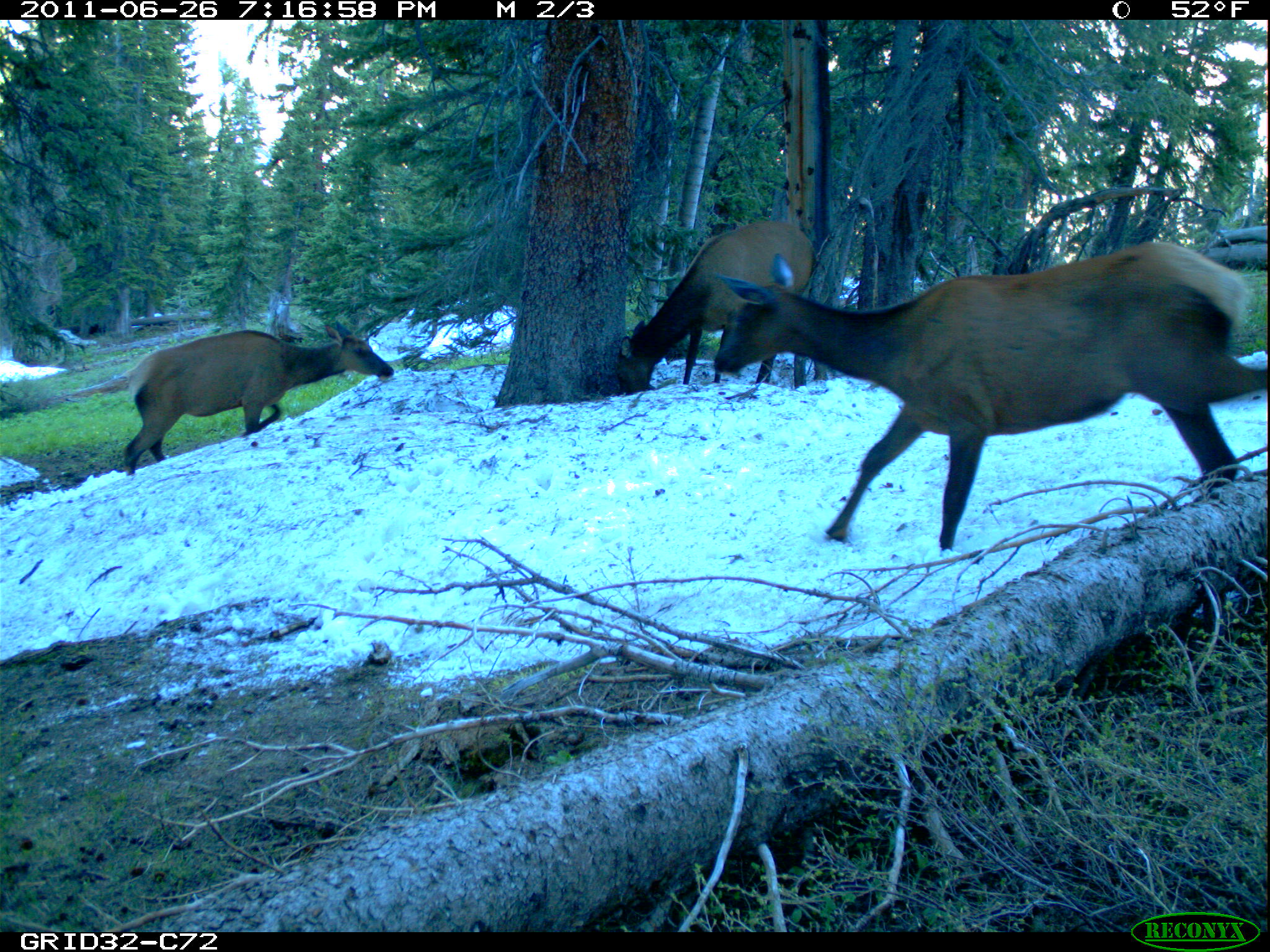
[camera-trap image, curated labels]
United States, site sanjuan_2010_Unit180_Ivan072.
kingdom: Animalia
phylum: Chordata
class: Mammalia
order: Artiodactyla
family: Cervidae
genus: Cervus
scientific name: Cervus elaphus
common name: red deer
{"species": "Cervus elaphus (red deer)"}